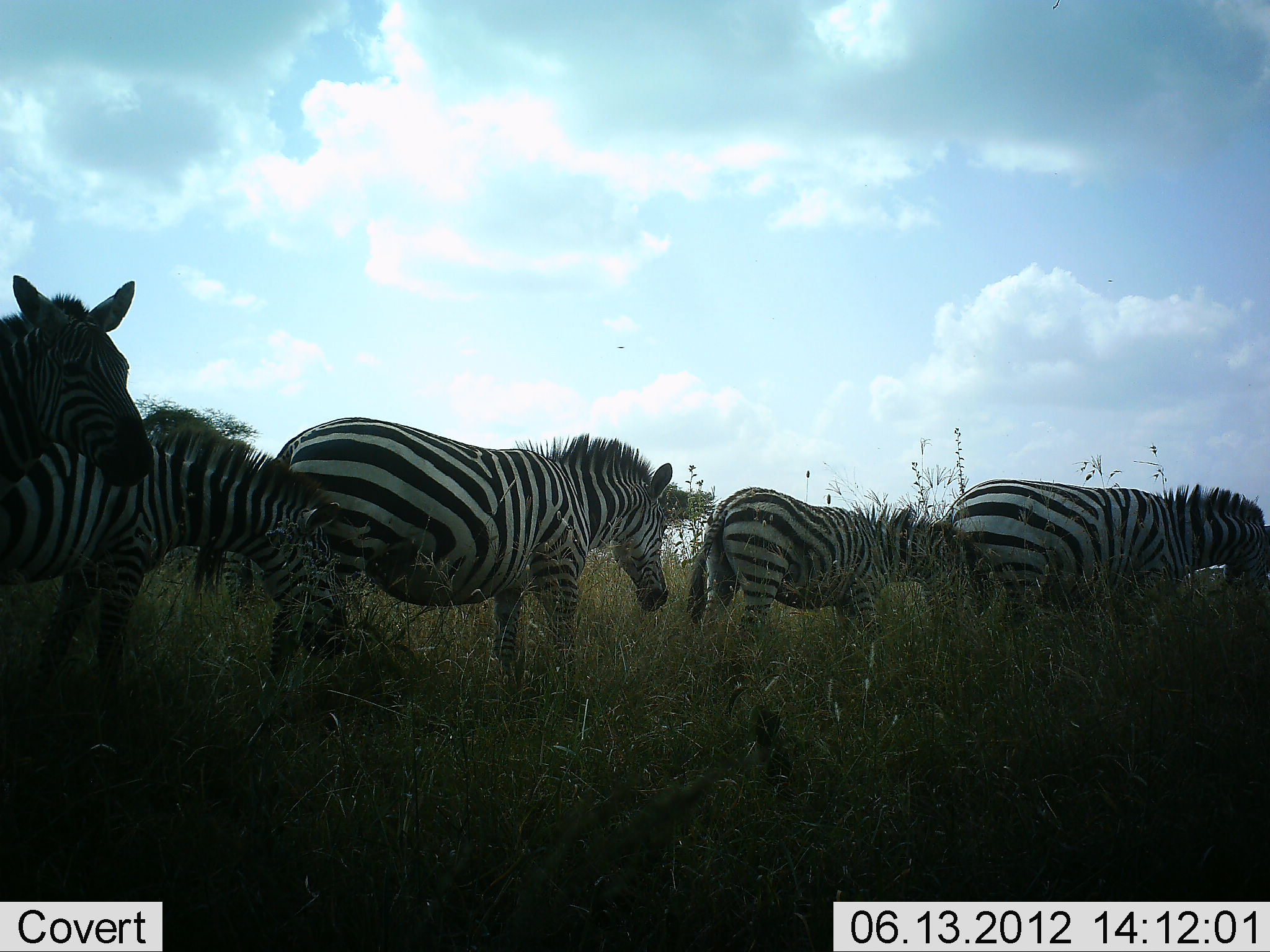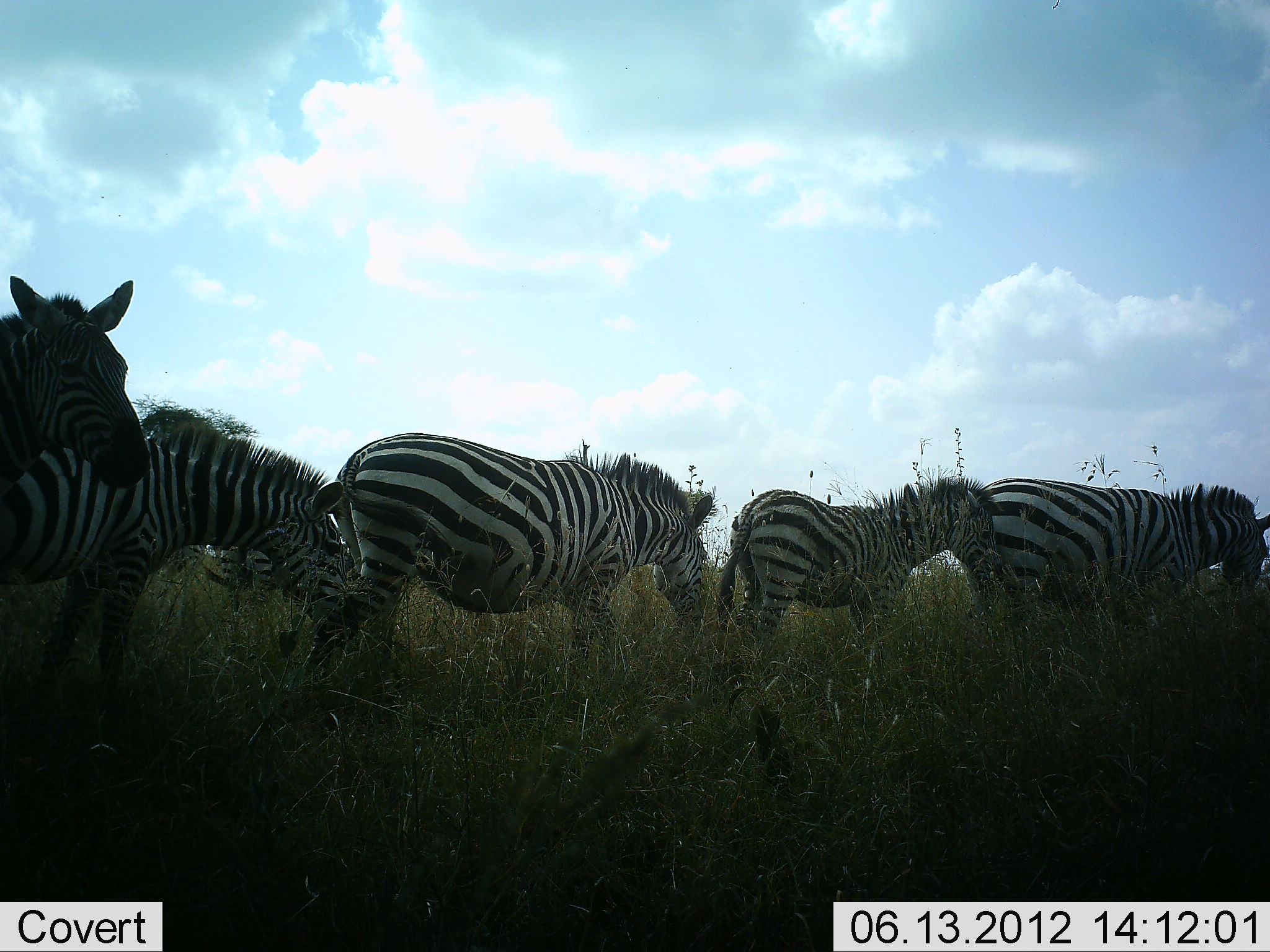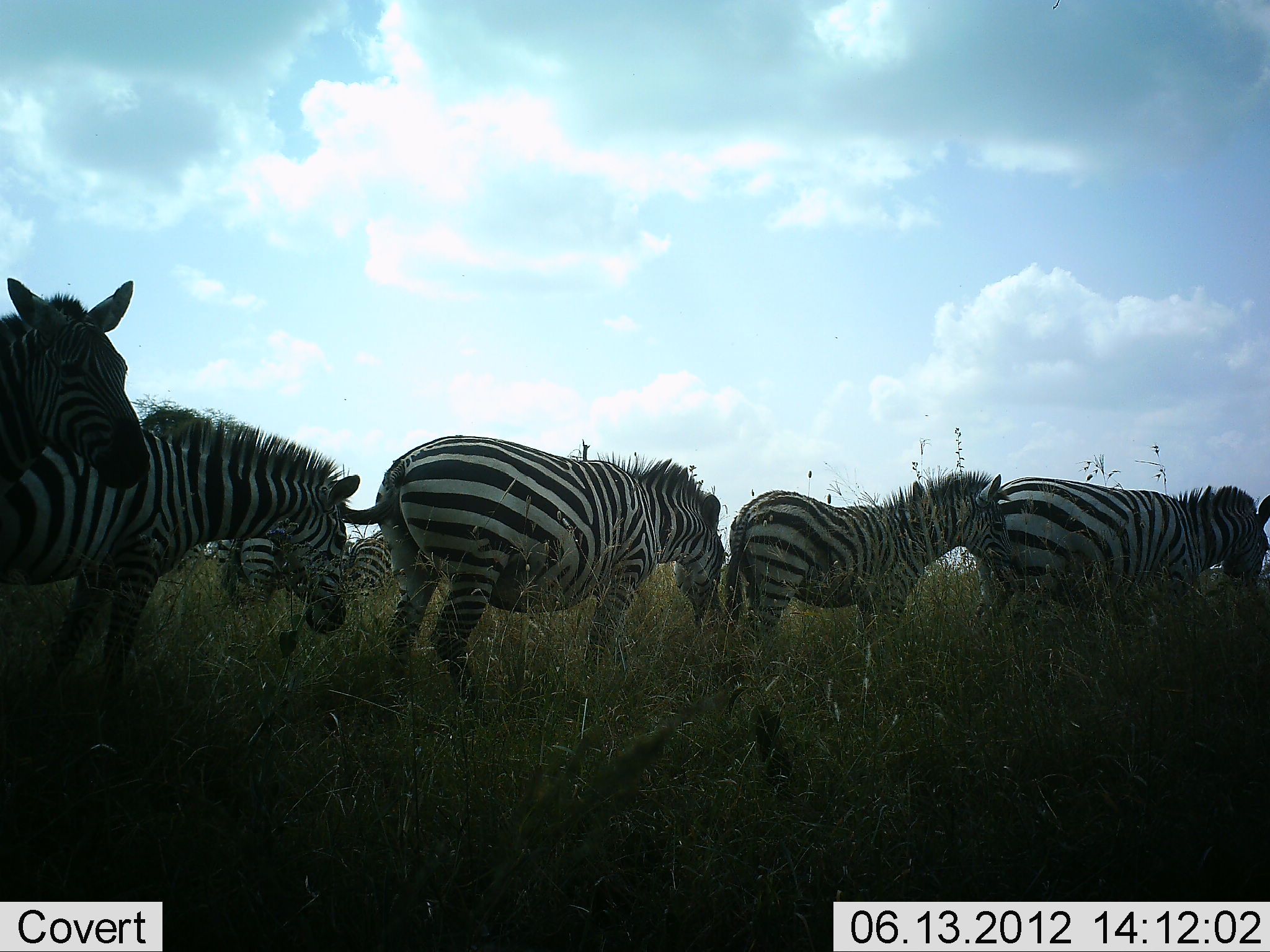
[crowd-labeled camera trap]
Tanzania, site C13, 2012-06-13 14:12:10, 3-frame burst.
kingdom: Animalia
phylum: Chordata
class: Mammalia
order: Perissodactyla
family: Equidae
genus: Equus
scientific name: Equus quagga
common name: plains zebra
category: zebra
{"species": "zebra (plains zebra) (Equus quagga)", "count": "7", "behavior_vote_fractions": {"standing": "60%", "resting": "10%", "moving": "50%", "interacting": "20%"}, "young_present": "40%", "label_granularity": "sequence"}